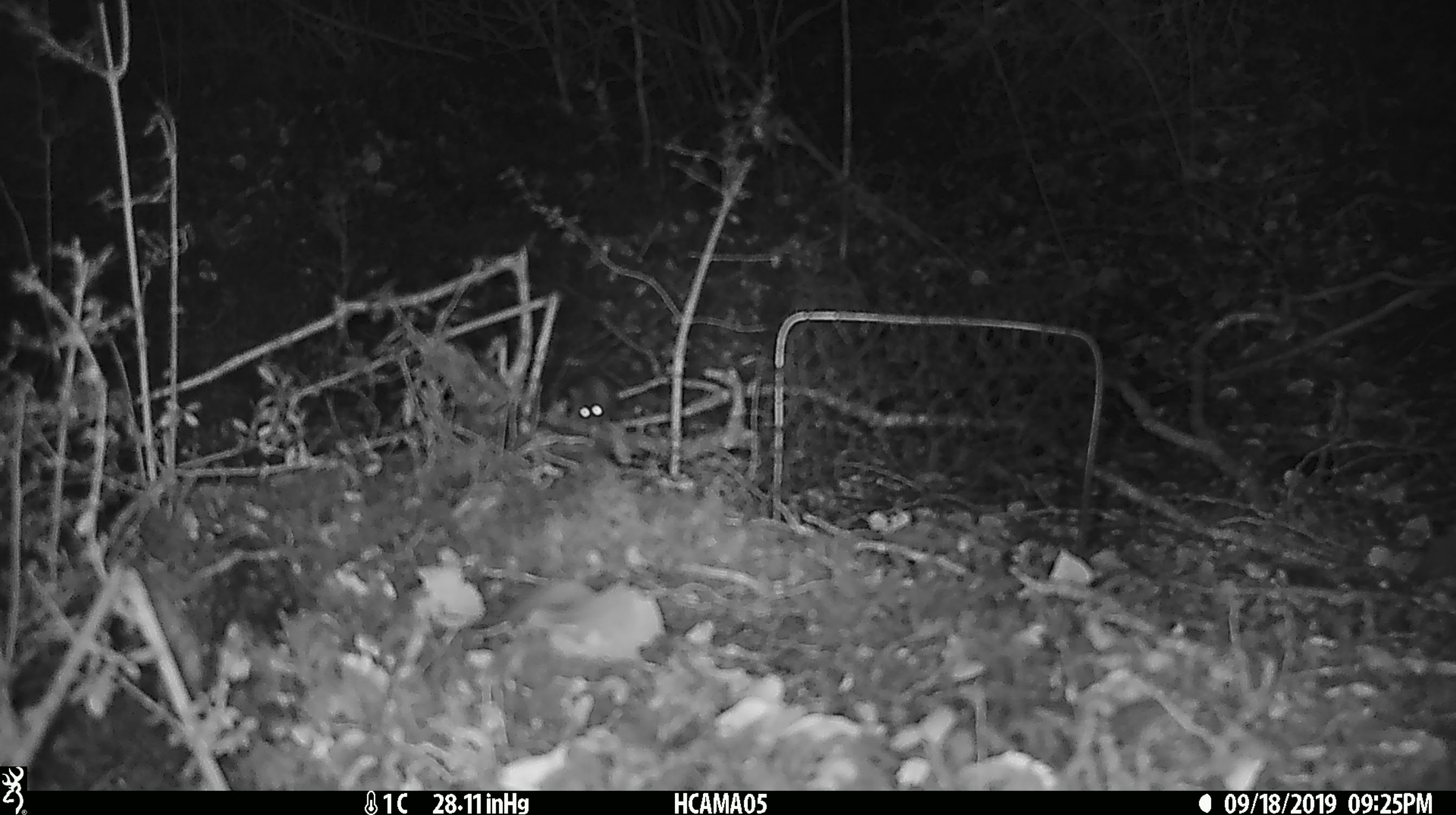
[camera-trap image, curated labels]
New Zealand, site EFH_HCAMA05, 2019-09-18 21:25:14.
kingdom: Animalia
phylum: Chordata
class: Mammalia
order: Rodentia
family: Muridae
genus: Mus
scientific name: Mus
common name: mouse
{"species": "mouse (Mus)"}